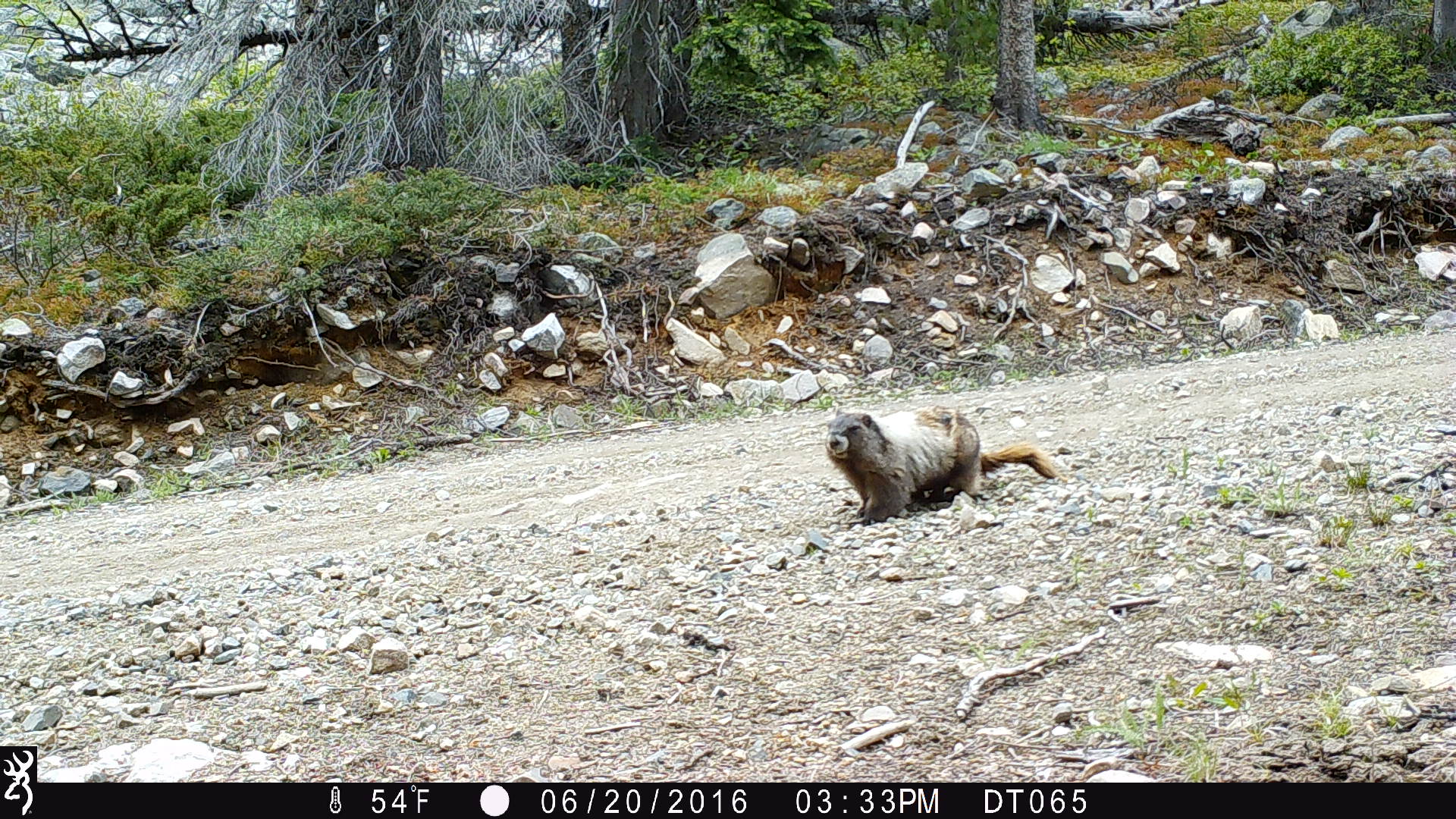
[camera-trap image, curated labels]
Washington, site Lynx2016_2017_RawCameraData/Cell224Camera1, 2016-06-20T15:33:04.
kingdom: Animalia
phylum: Chordata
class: Mammalia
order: Rodentia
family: Sciuridae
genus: Marmota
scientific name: Marmota caligata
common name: hoary marmot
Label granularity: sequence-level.